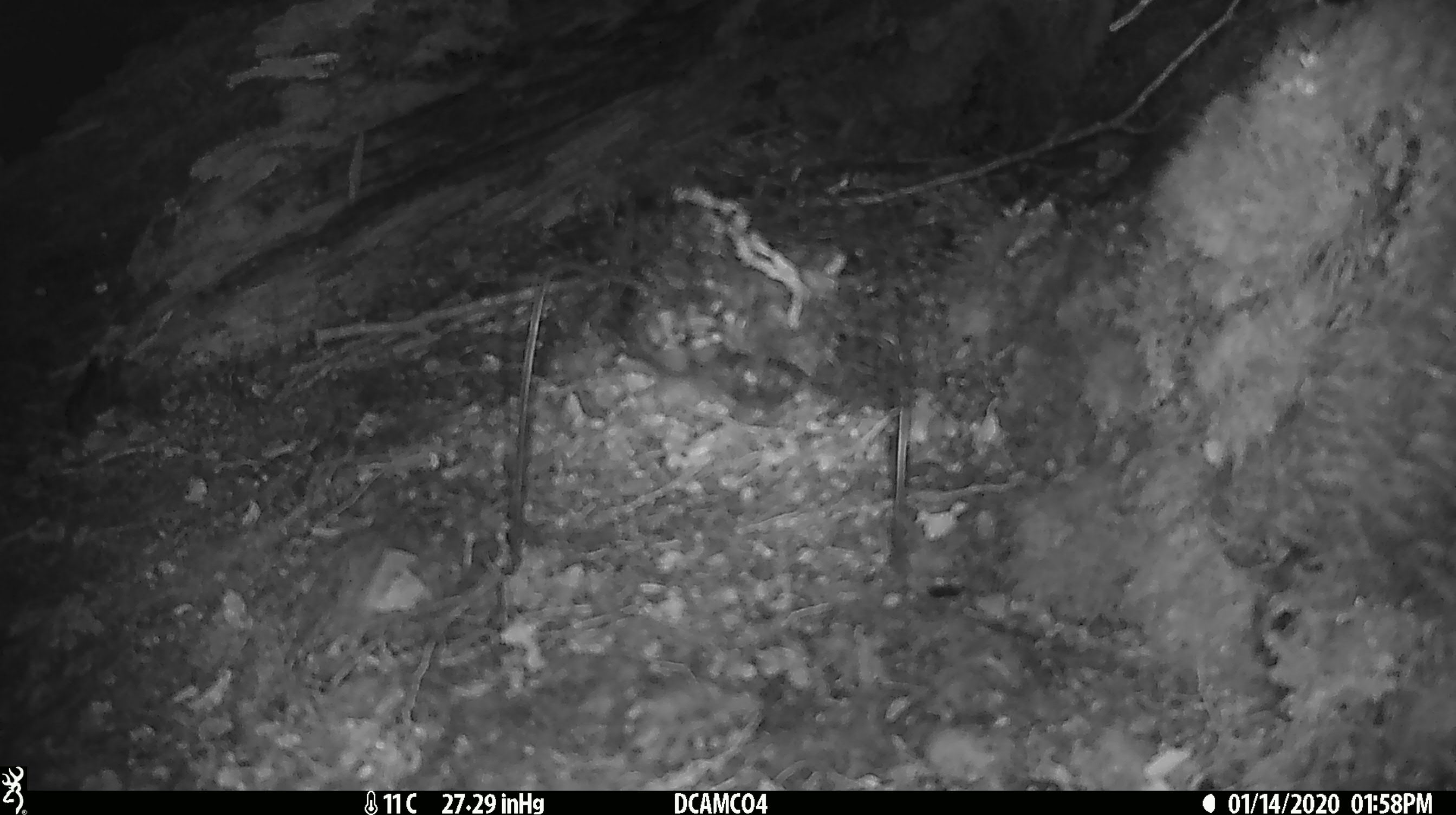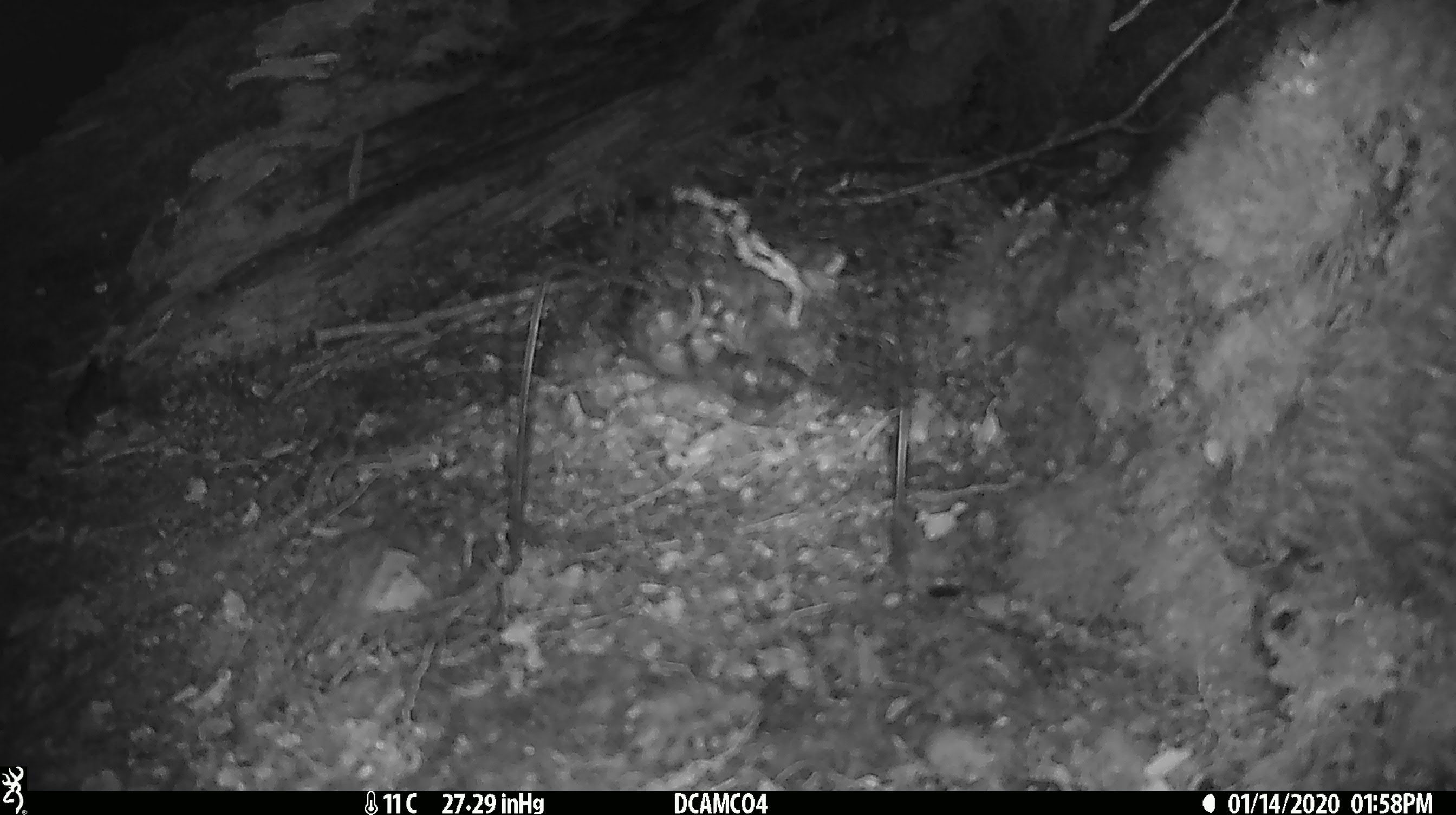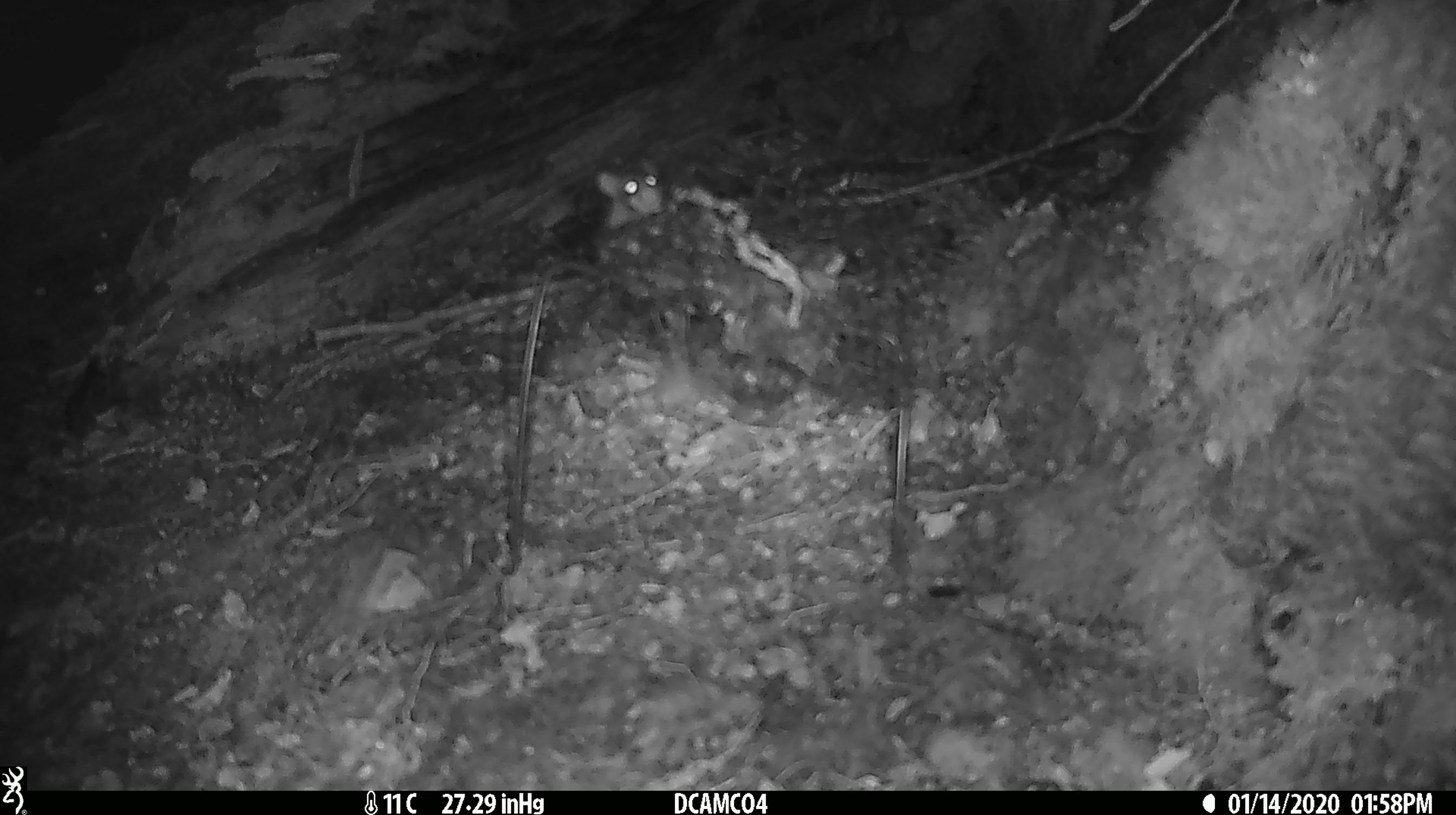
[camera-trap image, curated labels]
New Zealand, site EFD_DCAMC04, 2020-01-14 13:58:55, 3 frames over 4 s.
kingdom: Animalia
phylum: Chordata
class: Mammalia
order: Rodentia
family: Muridae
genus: Mus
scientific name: Mus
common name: mouse